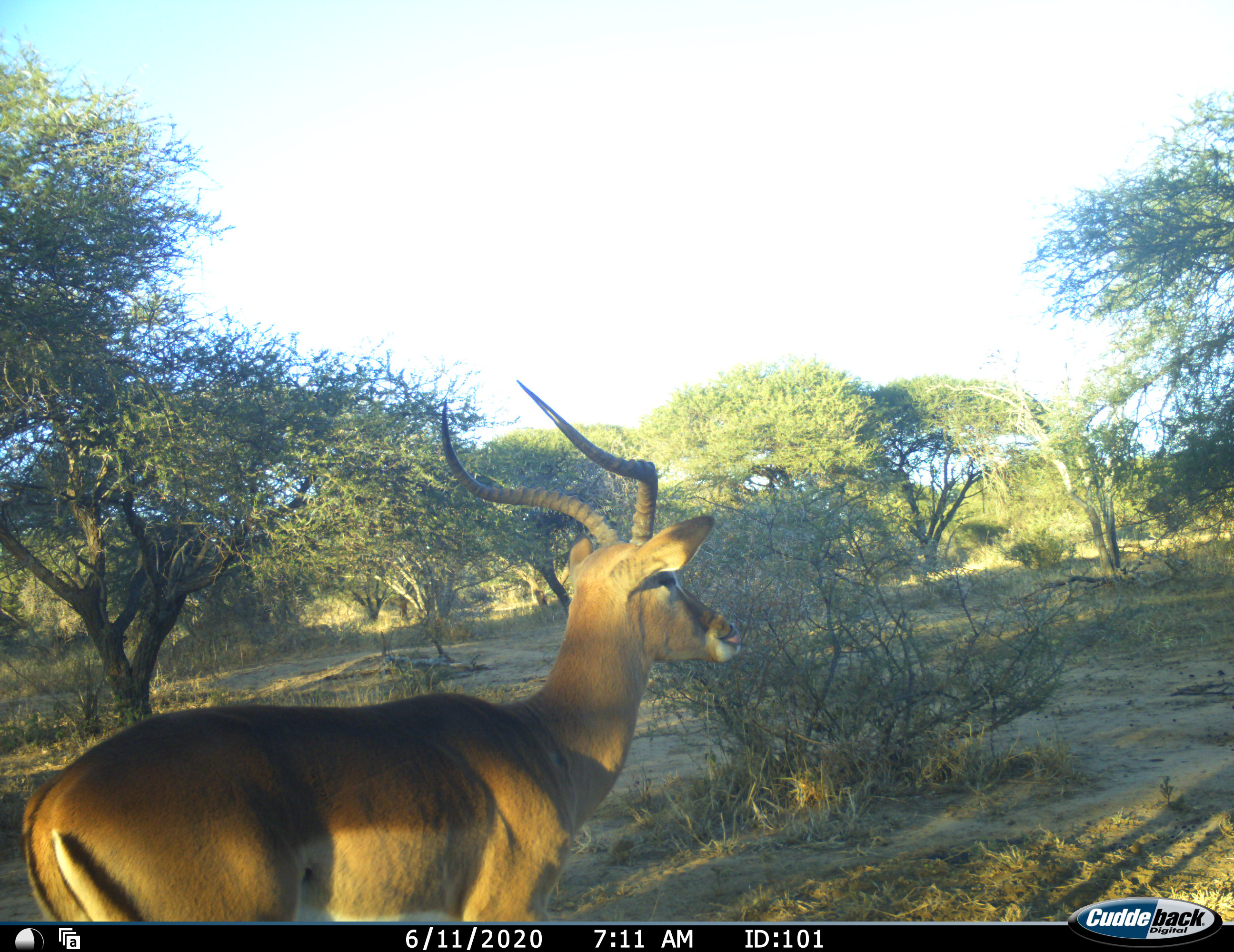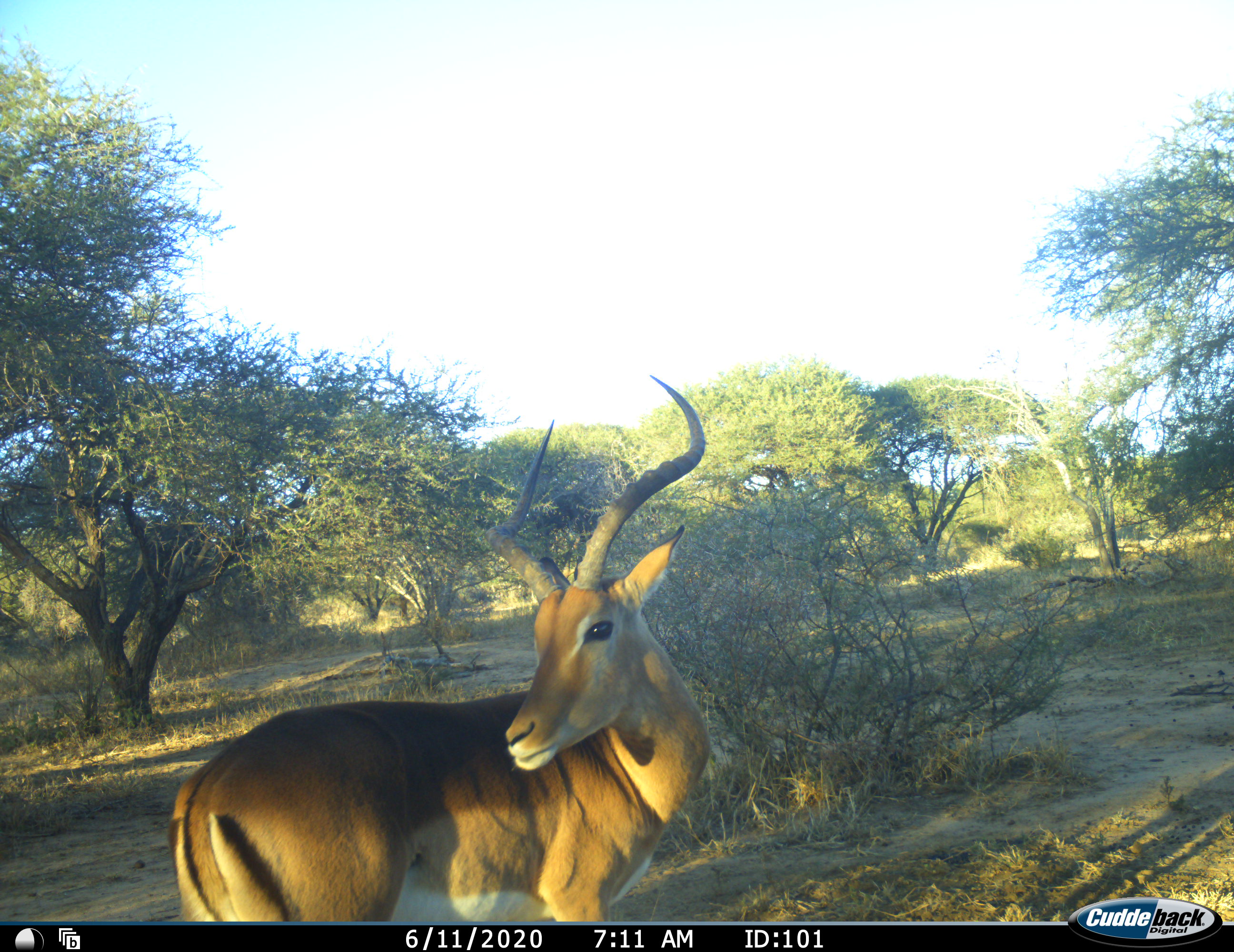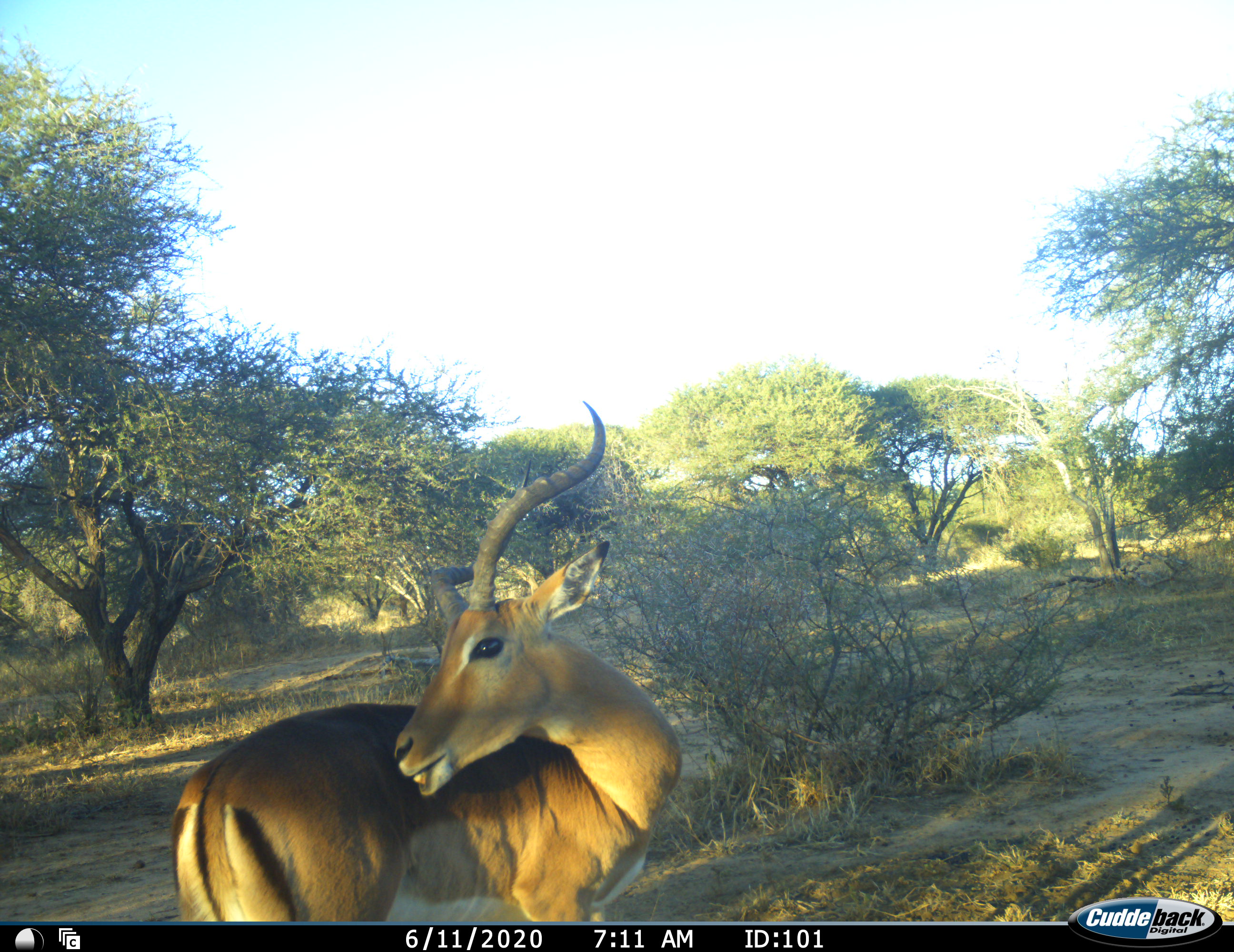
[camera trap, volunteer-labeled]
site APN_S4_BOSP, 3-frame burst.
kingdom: Animalia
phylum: Chordata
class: Mammalia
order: Artiodactyla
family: Bovidae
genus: Aepyceros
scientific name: Aepyceros melampus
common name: impala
Impala (Aepyceros melampus), count 1. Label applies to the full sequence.